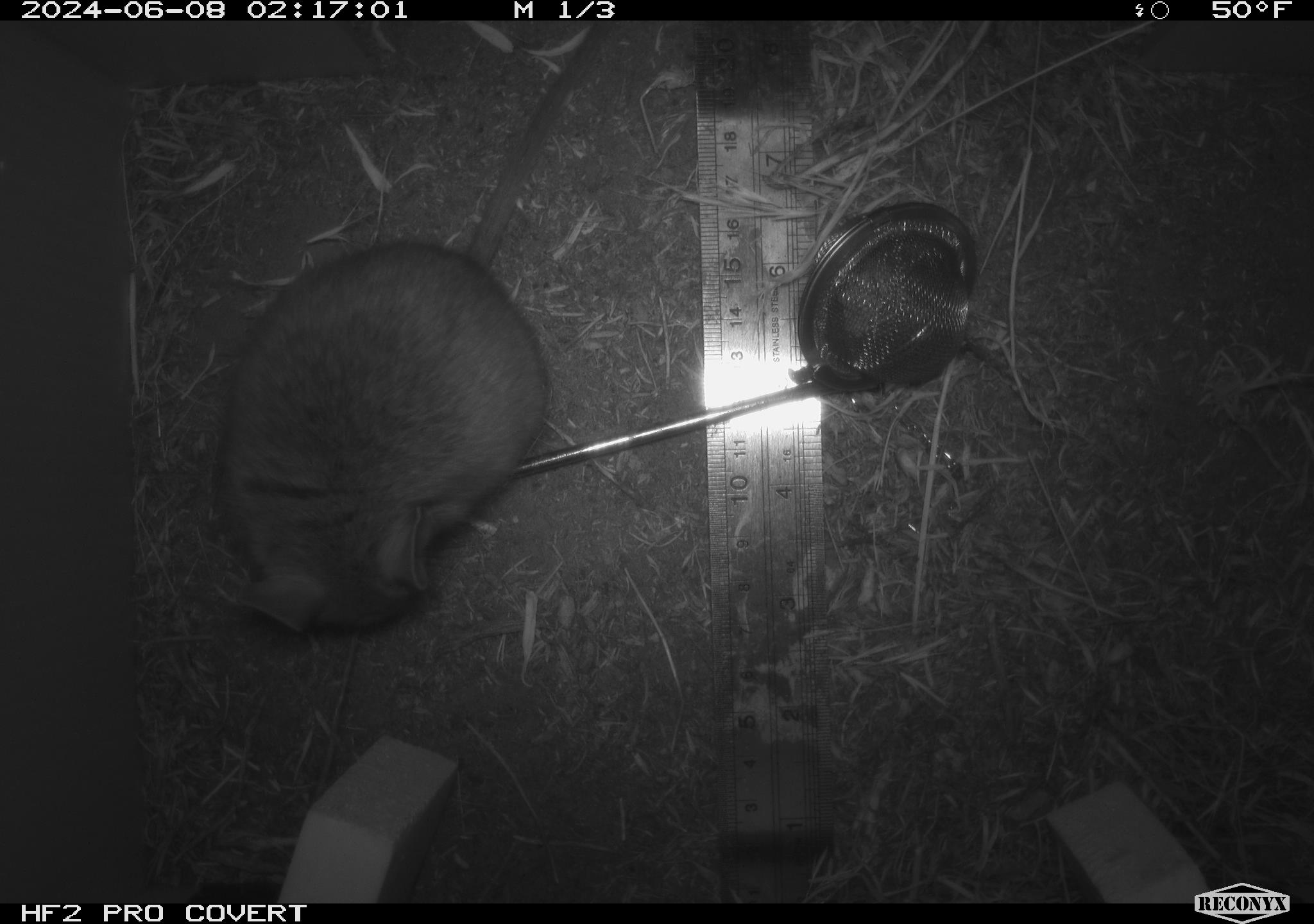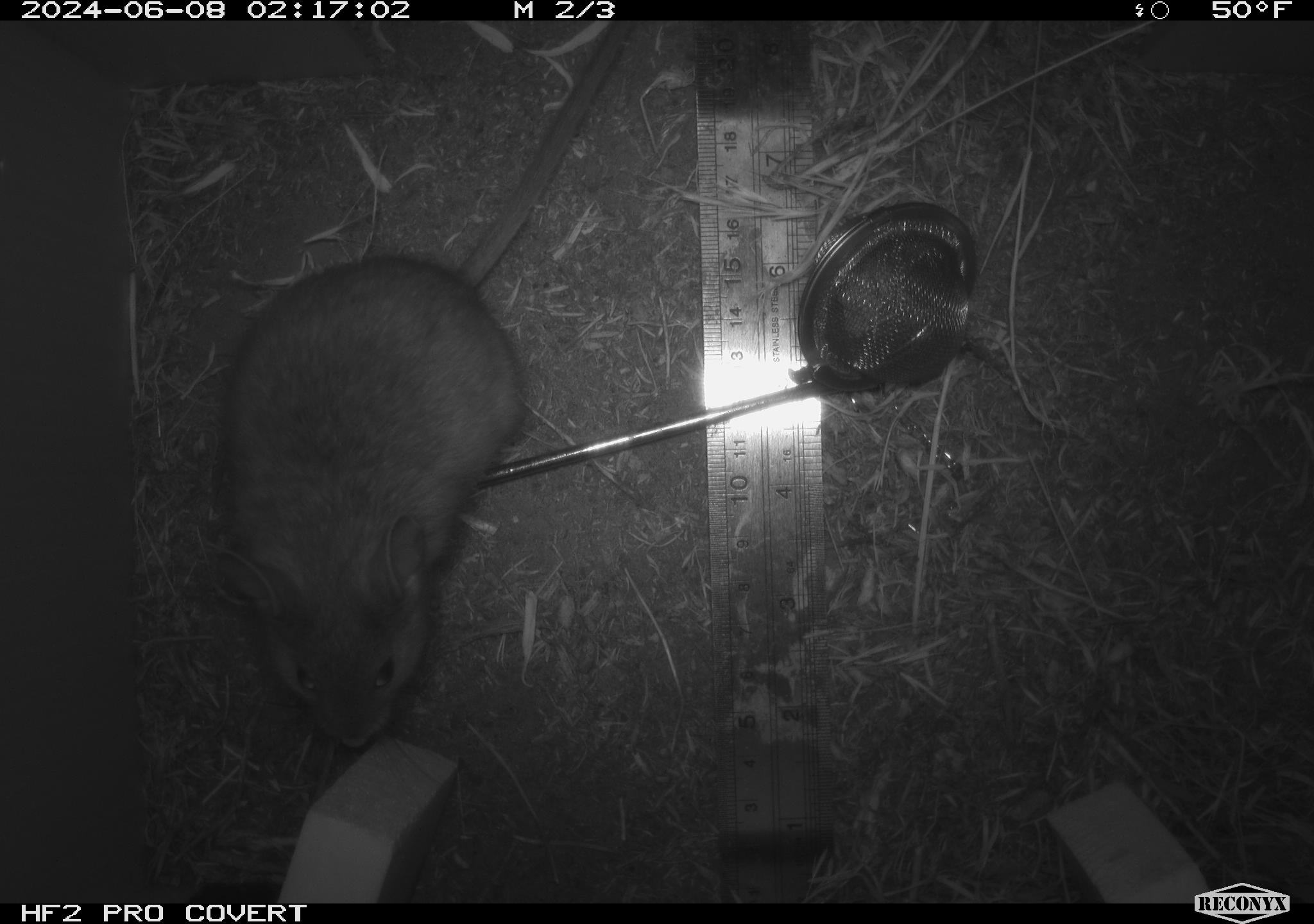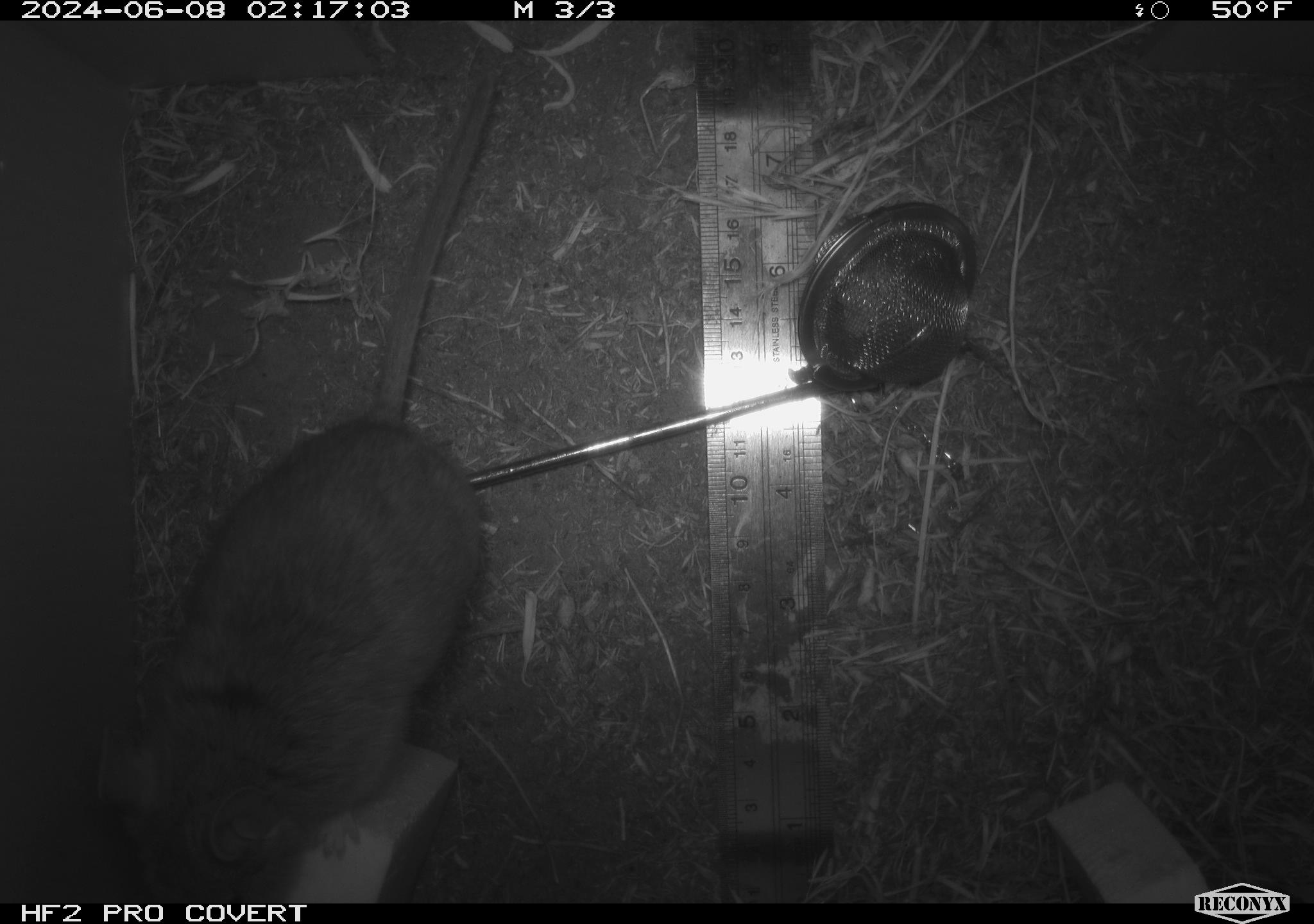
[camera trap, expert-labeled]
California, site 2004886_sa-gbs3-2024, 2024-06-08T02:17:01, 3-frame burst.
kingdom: Animalia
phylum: Chordata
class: Mammalia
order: Rodentia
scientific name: Rodentia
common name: woodrat or rat or mouse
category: woodrat or rat or mouse species